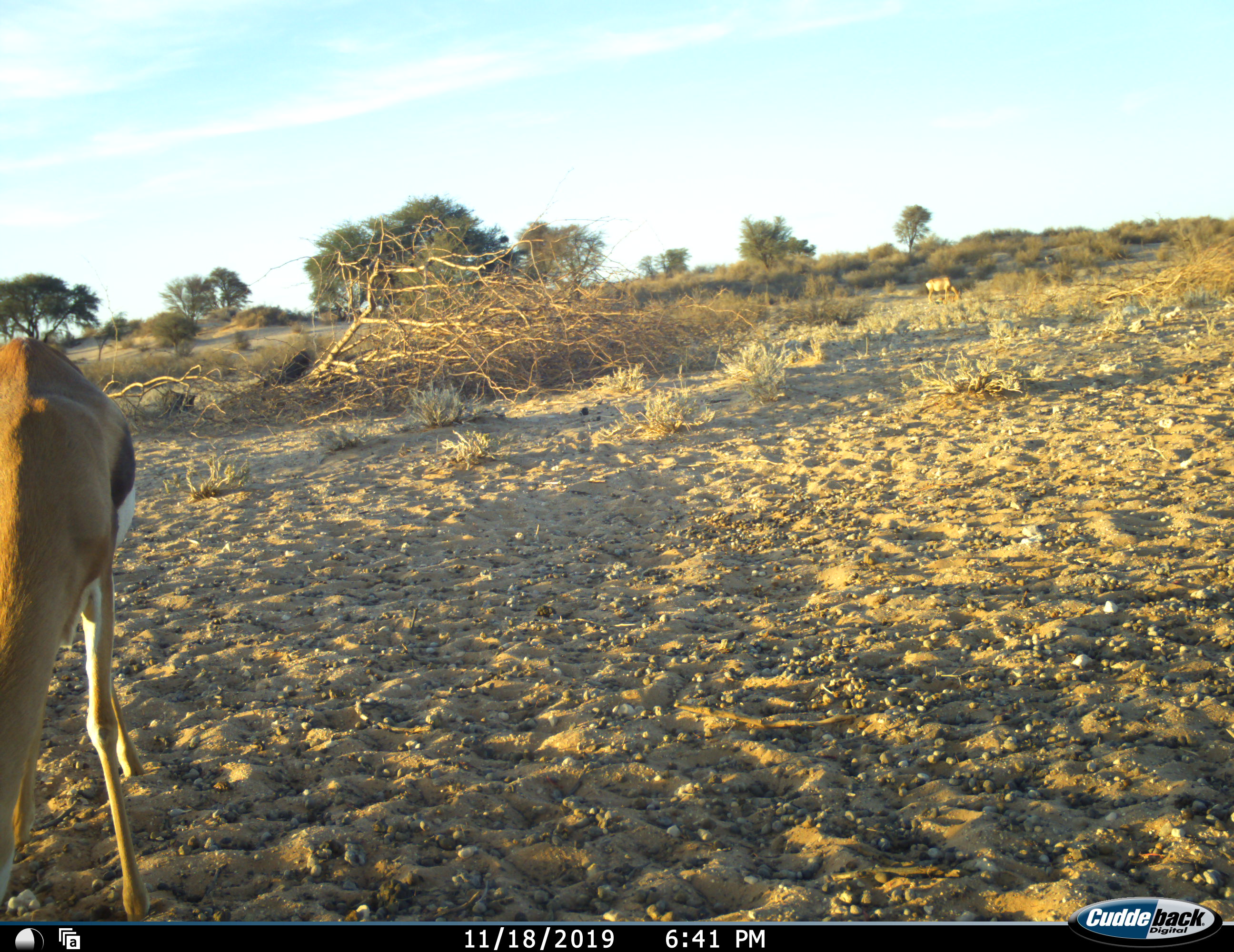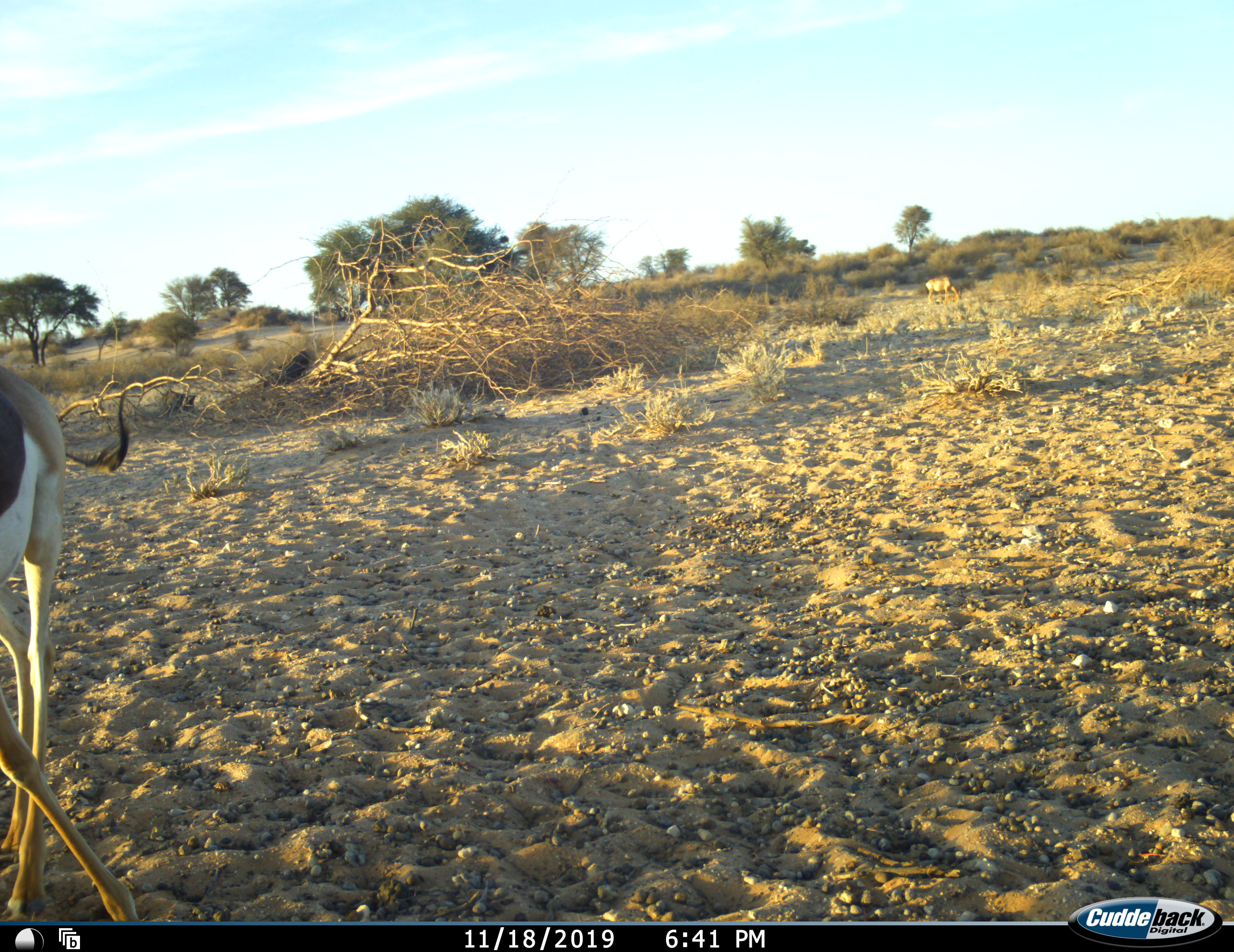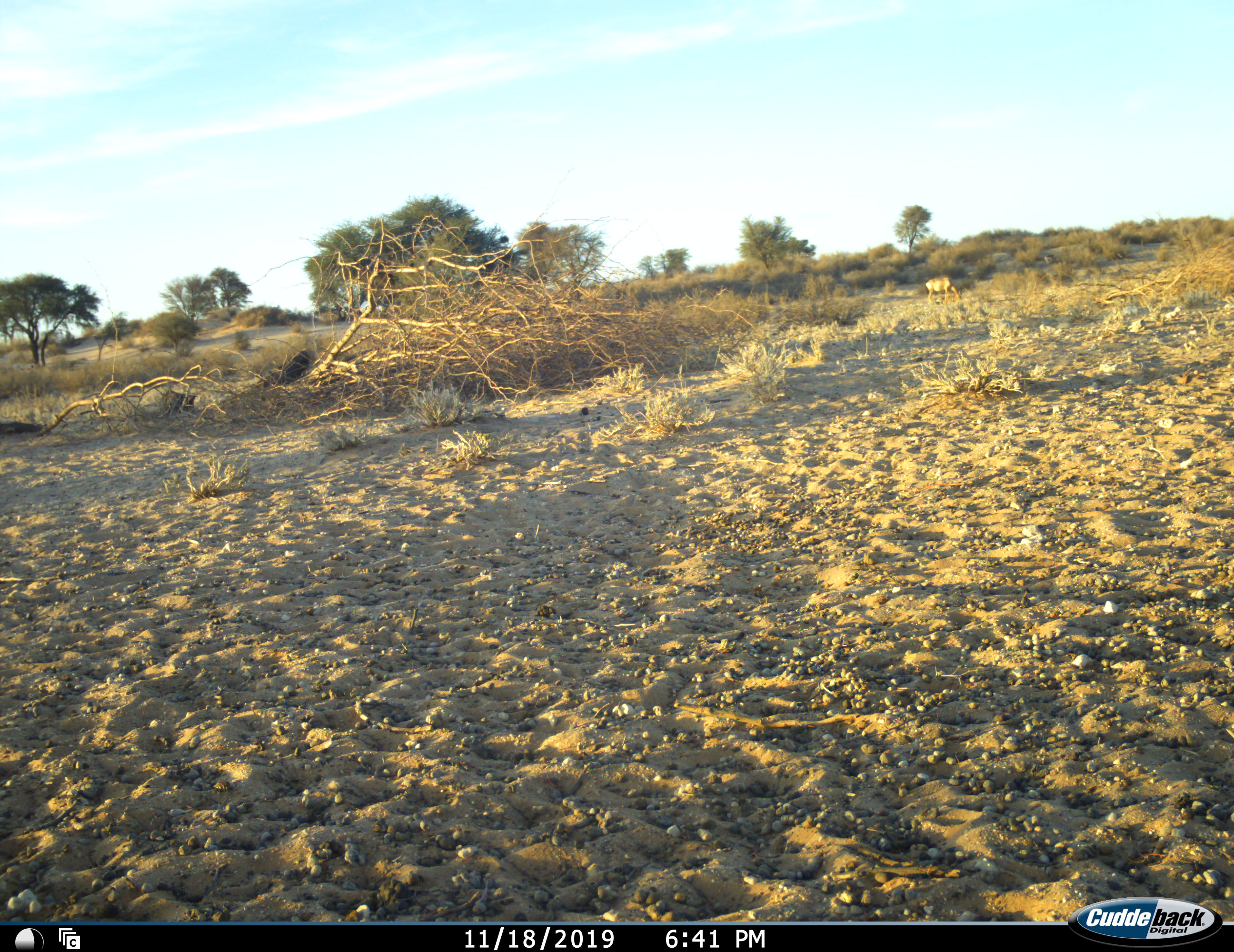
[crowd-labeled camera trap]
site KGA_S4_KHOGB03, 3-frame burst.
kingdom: Animalia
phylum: Chordata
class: Mammalia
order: Artiodactyla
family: Bovidae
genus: Antidorcas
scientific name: Antidorcas marsupialis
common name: springbok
Springbok (Antidorcas marsupialis), count 1. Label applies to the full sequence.